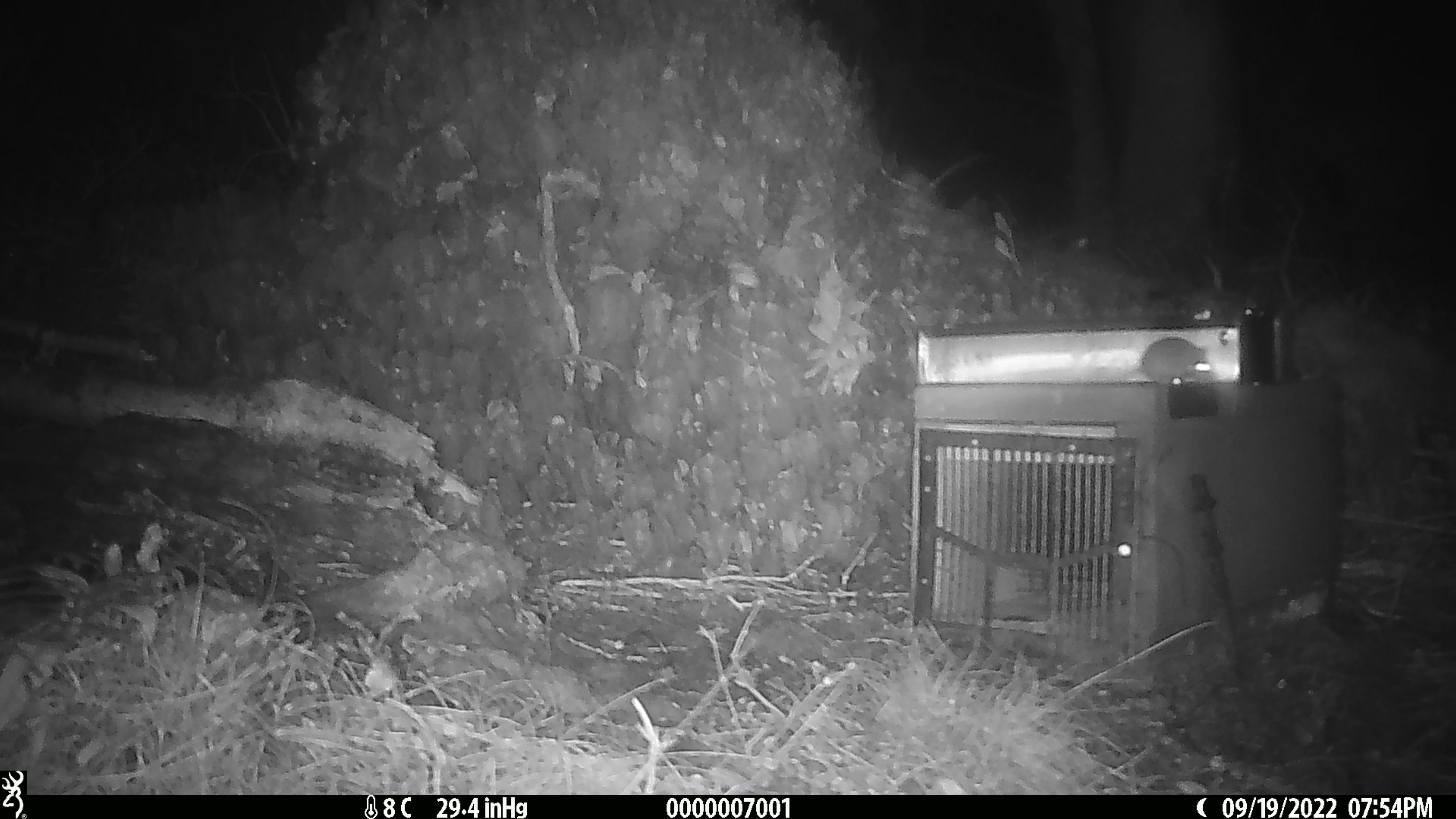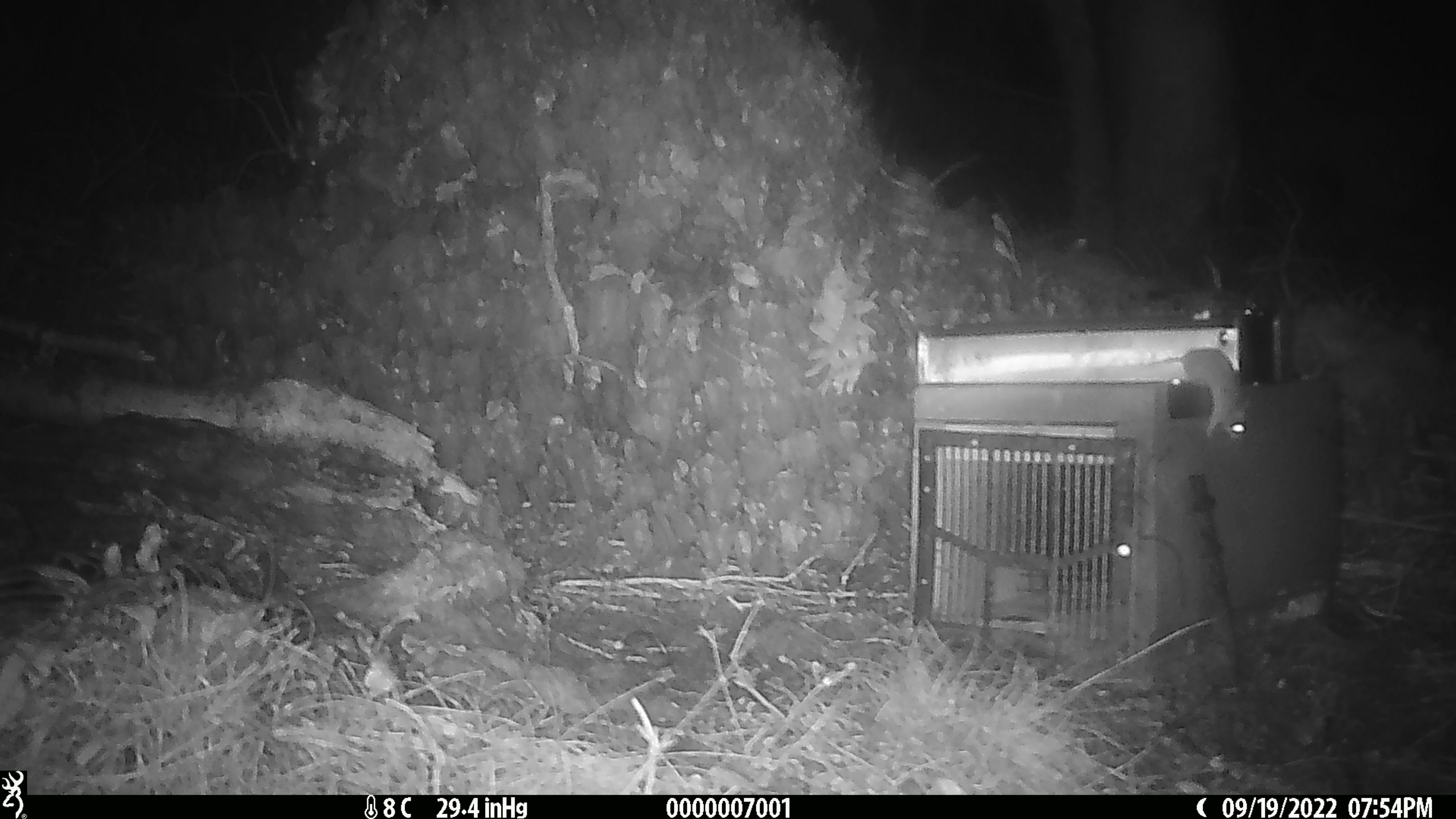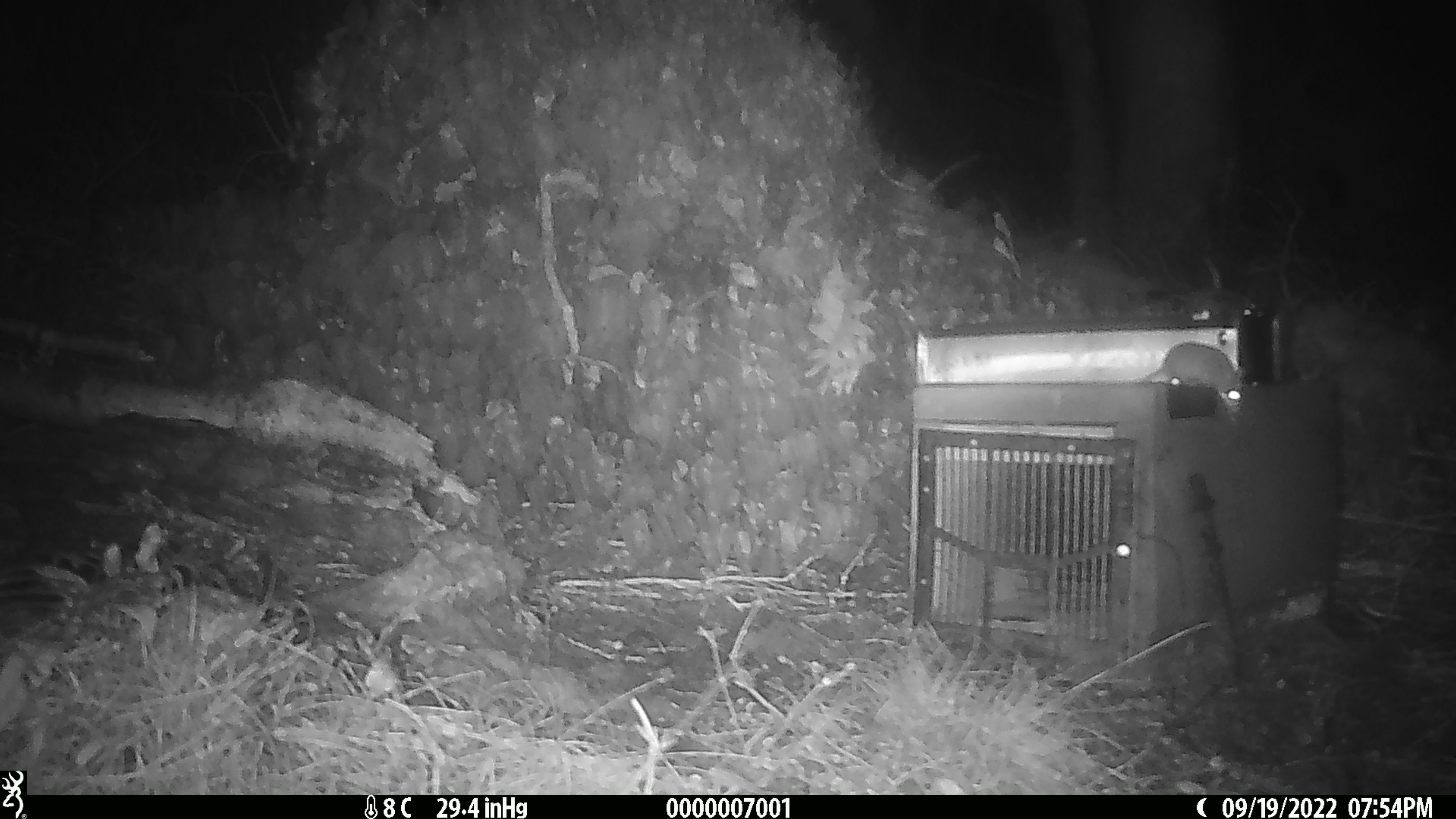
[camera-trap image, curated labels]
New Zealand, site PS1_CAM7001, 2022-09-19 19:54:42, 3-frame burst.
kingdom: Animalia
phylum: Chordata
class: Mammalia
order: Rodentia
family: Muridae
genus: Mus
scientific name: Mus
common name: mouse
Mouse (Mus).